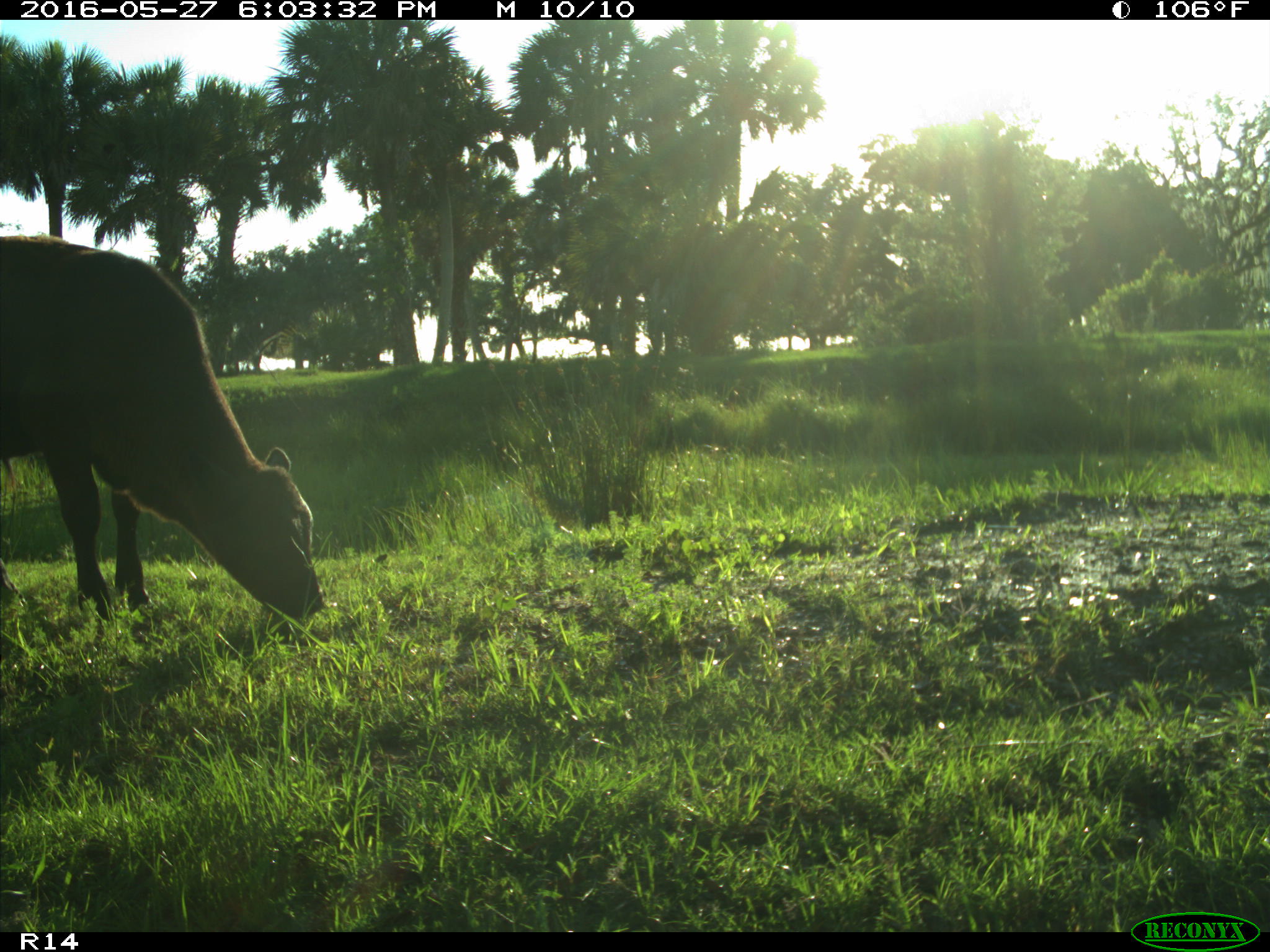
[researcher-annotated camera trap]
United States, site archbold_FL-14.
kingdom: Animalia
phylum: Chordata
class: Mammalia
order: Artiodactyla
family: Bovidae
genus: Bos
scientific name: Bos taurus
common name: domestic cow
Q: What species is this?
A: Bos taurus (domestic cow).